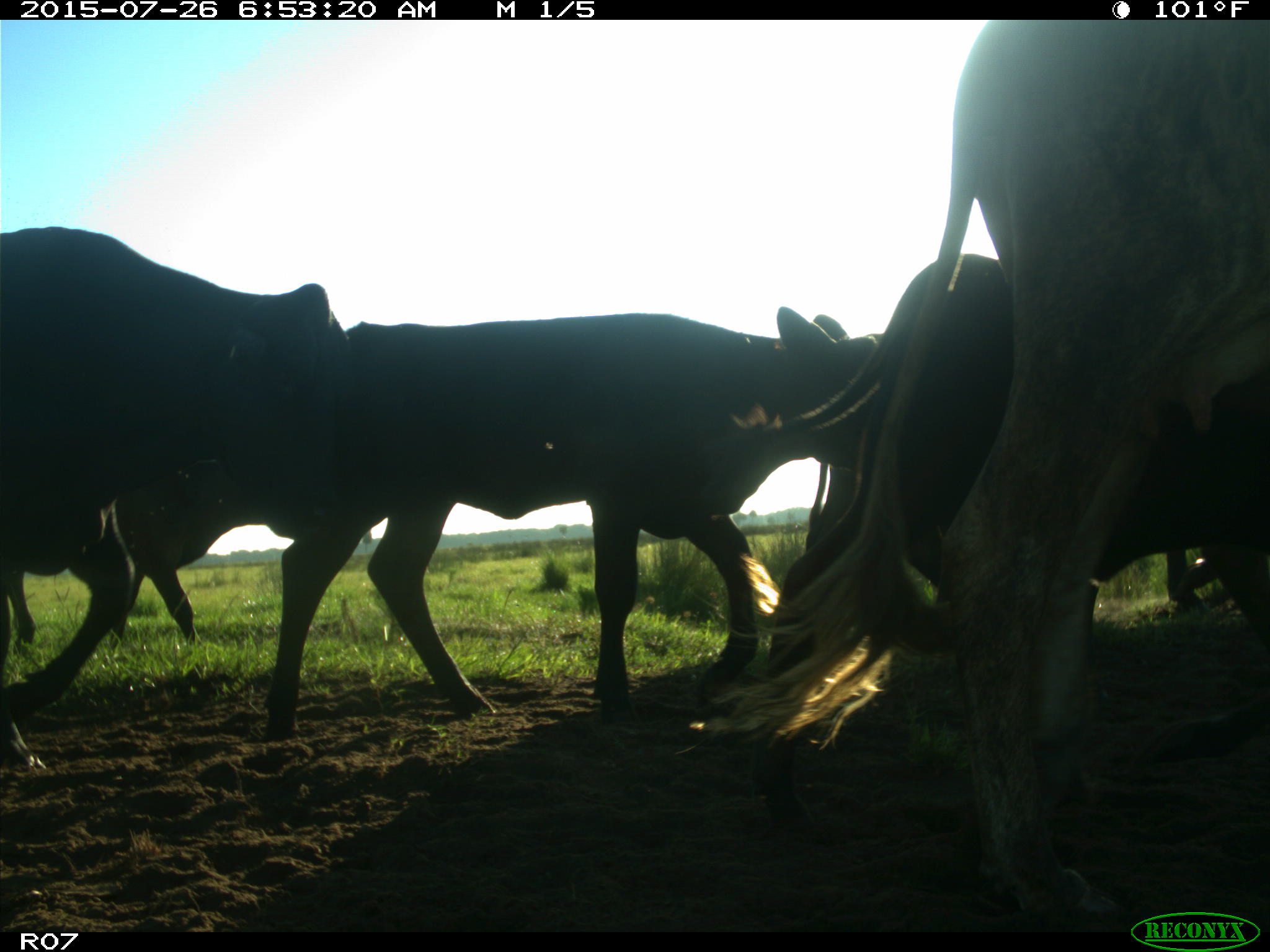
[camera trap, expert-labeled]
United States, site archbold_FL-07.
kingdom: Animalia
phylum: Chordata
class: Mammalia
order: Artiodactyla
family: Bovidae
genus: Bos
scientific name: Bos taurus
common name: domestic cow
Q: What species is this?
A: Bos taurus (domestic cow).